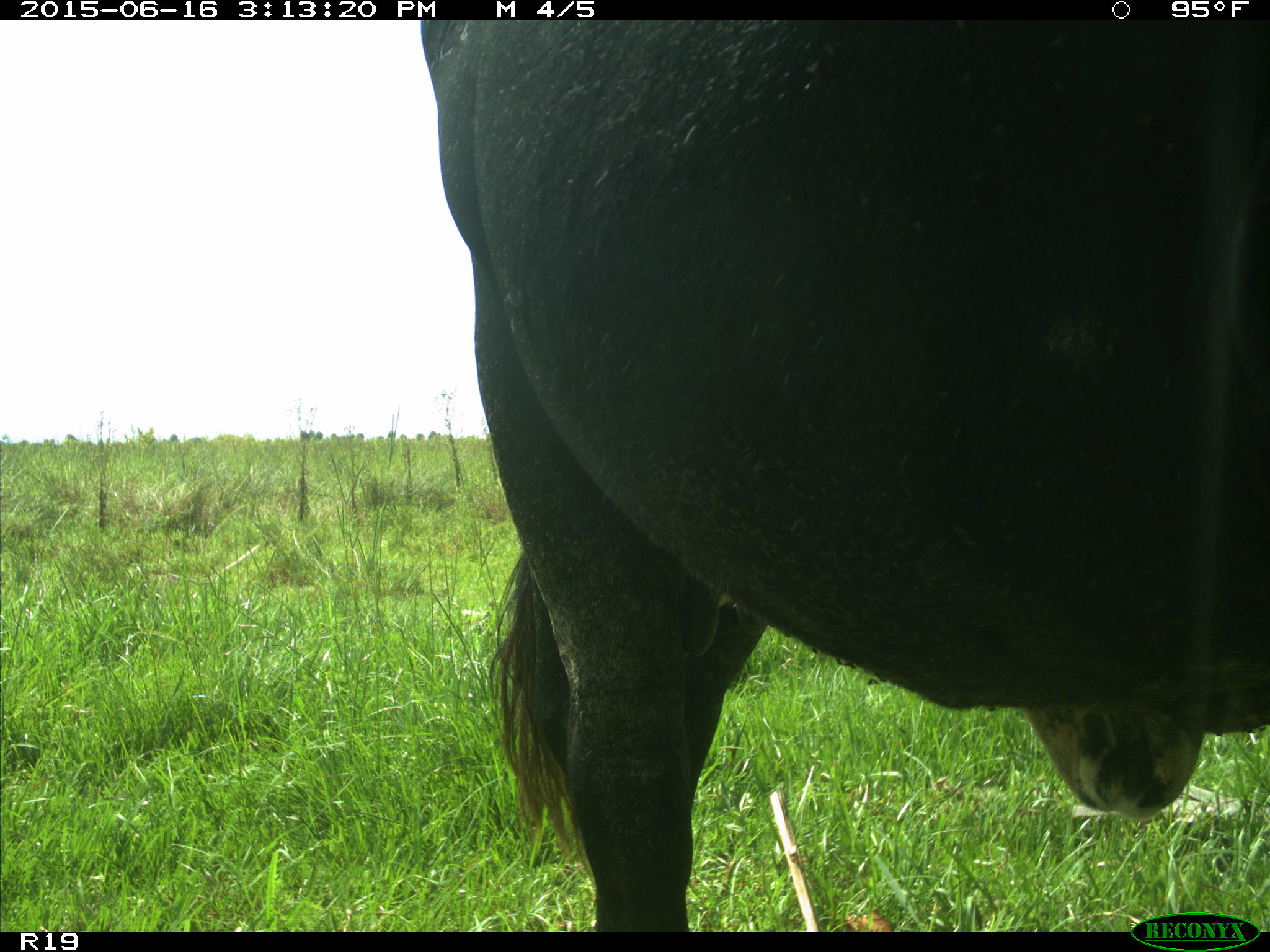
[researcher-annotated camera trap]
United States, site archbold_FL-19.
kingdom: Animalia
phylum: Chordata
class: Mammalia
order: Artiodactyla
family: Bovidae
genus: Bos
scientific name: Bos taurus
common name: domestic cow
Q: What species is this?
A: Bos taurus (domestic cow).